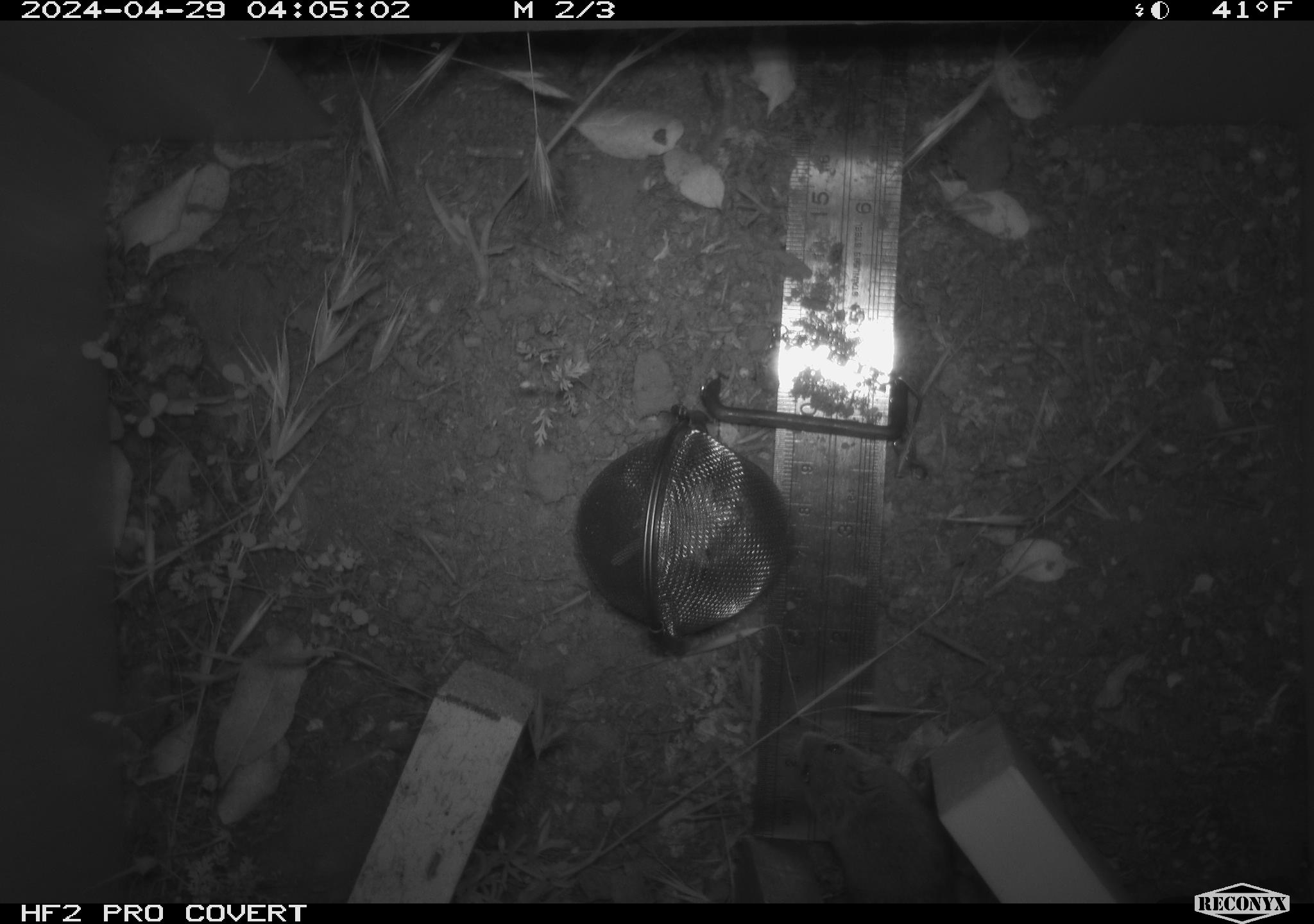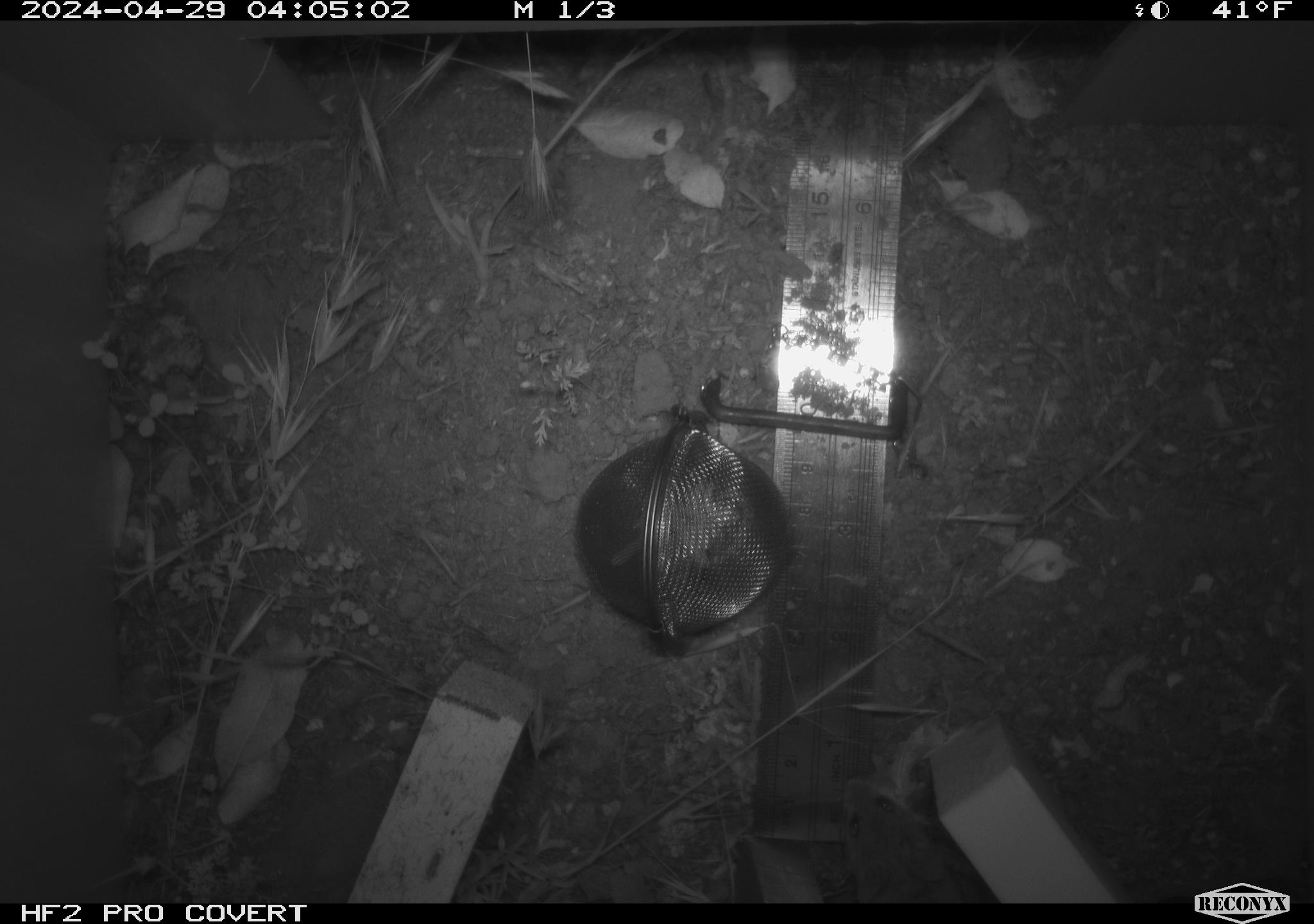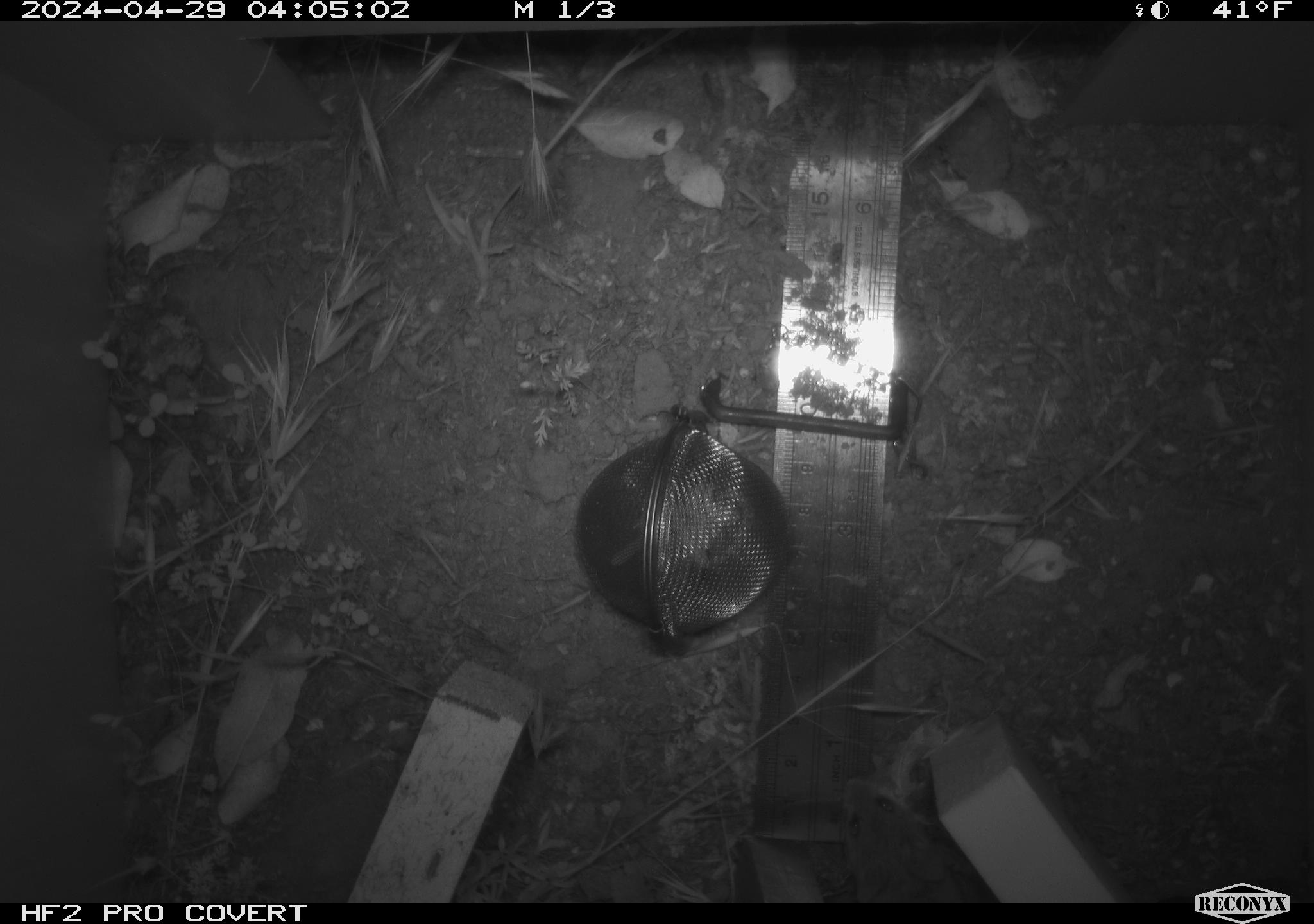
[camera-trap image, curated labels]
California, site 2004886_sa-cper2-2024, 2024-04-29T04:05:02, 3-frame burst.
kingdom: Animalia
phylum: Chordata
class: Mammalia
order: Rodentia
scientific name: Rodentia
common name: rodent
Rodent (Rodentia).